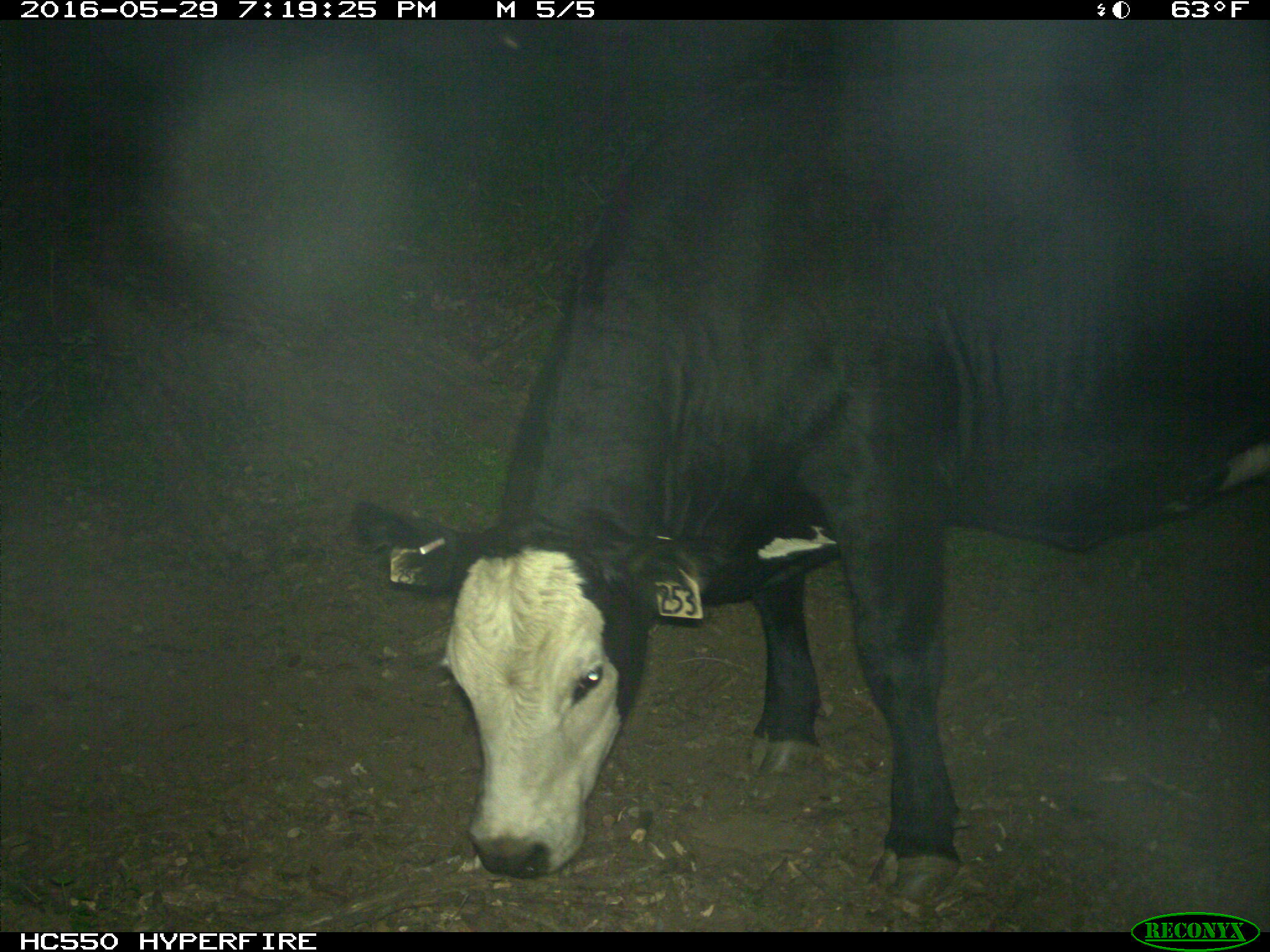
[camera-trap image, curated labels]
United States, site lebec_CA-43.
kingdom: Animalia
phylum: Chordata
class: Mammalia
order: Artiodactyla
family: Bovidae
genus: Bos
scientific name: Bos taurus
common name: domestic cow